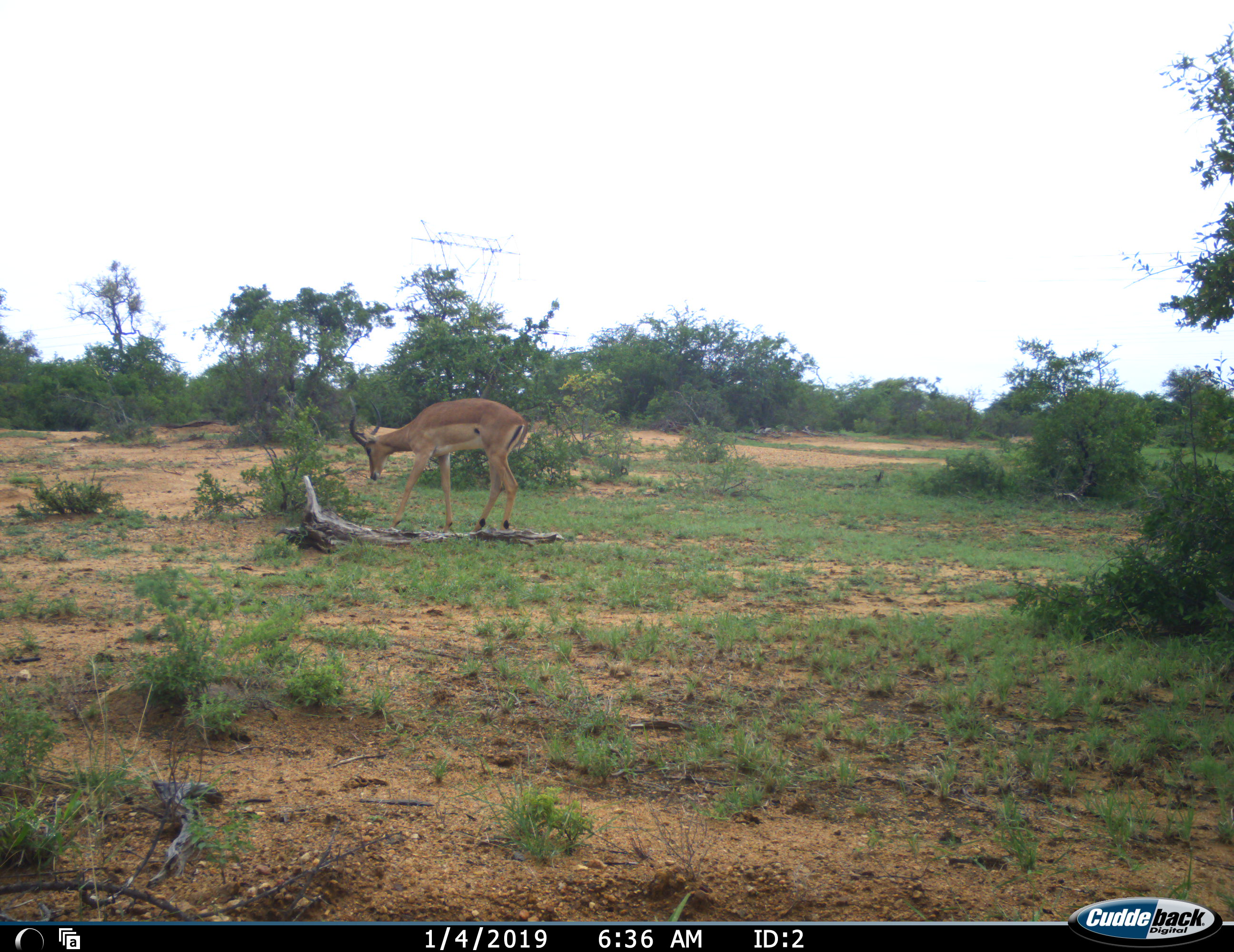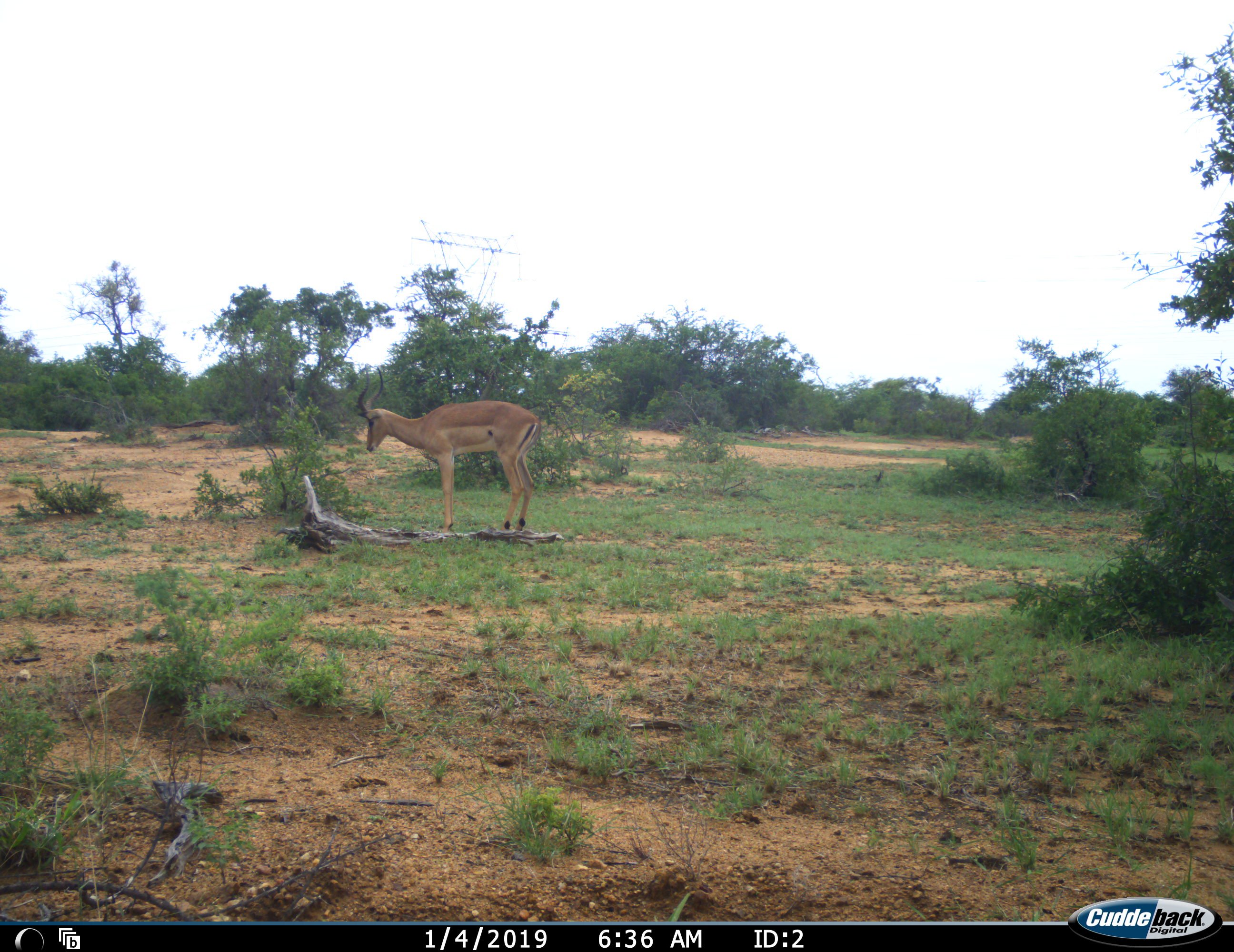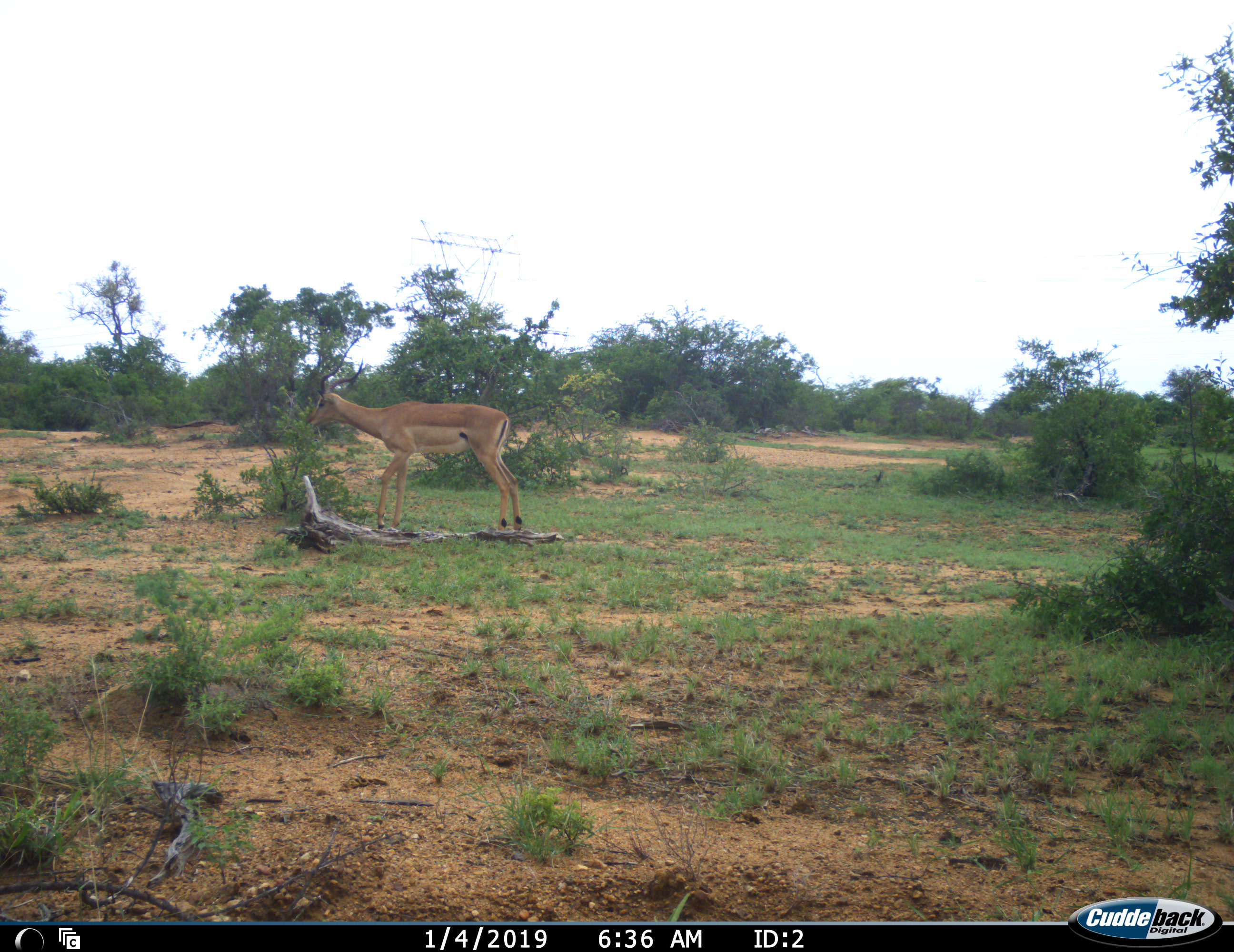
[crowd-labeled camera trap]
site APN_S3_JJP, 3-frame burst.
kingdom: Animalia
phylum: Chordata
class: Mammalia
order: Artiodactyla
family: Bovidae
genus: Aepyceros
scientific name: Aepyceros melampus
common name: impala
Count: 1.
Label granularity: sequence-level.